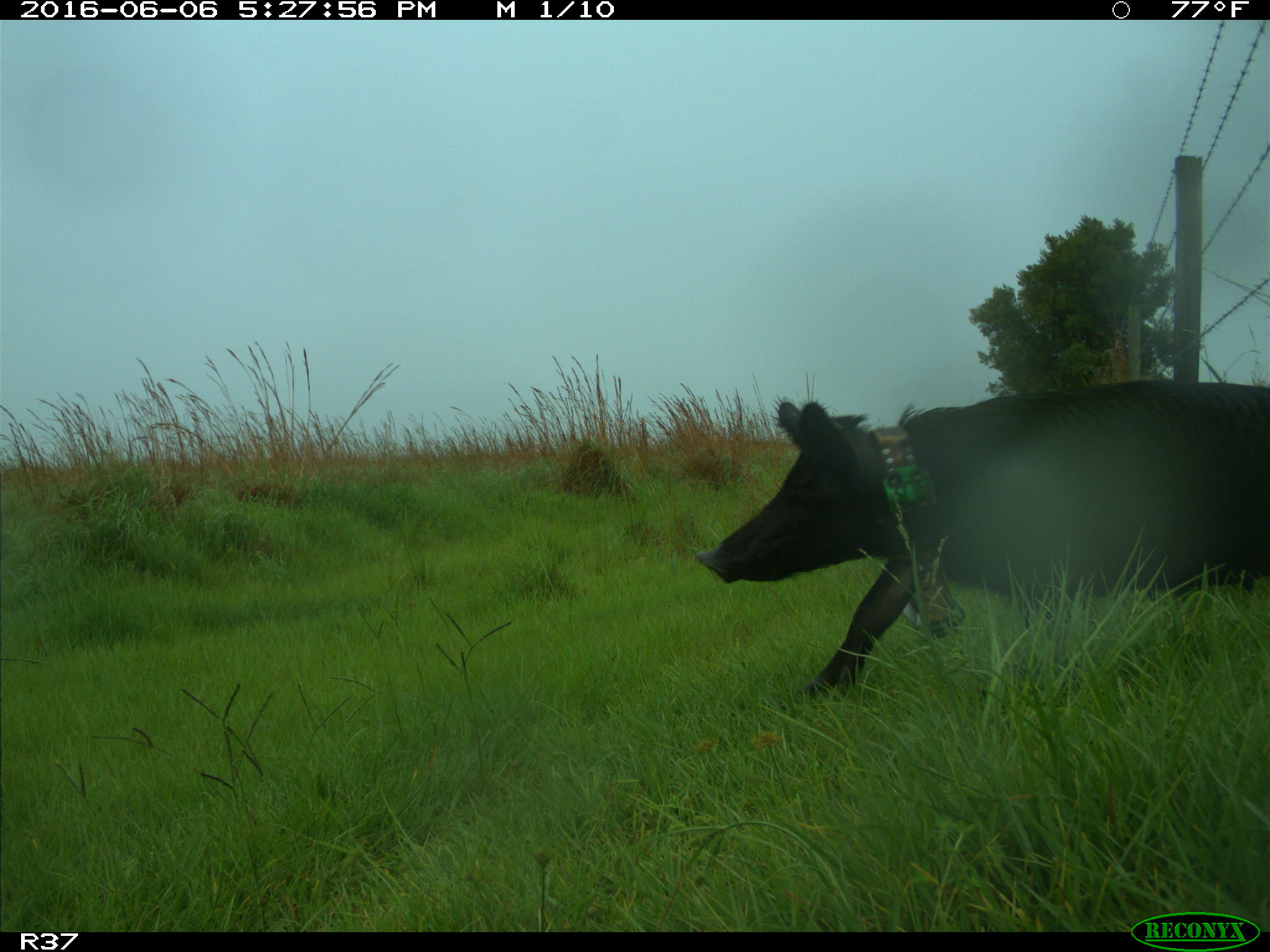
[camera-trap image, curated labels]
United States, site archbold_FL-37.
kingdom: Animalia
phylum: Chordata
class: Mammalia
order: Artiodactyla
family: Suidae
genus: Sus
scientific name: Sus scrofa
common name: wild boar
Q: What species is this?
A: Sus scrofa (wild boar).